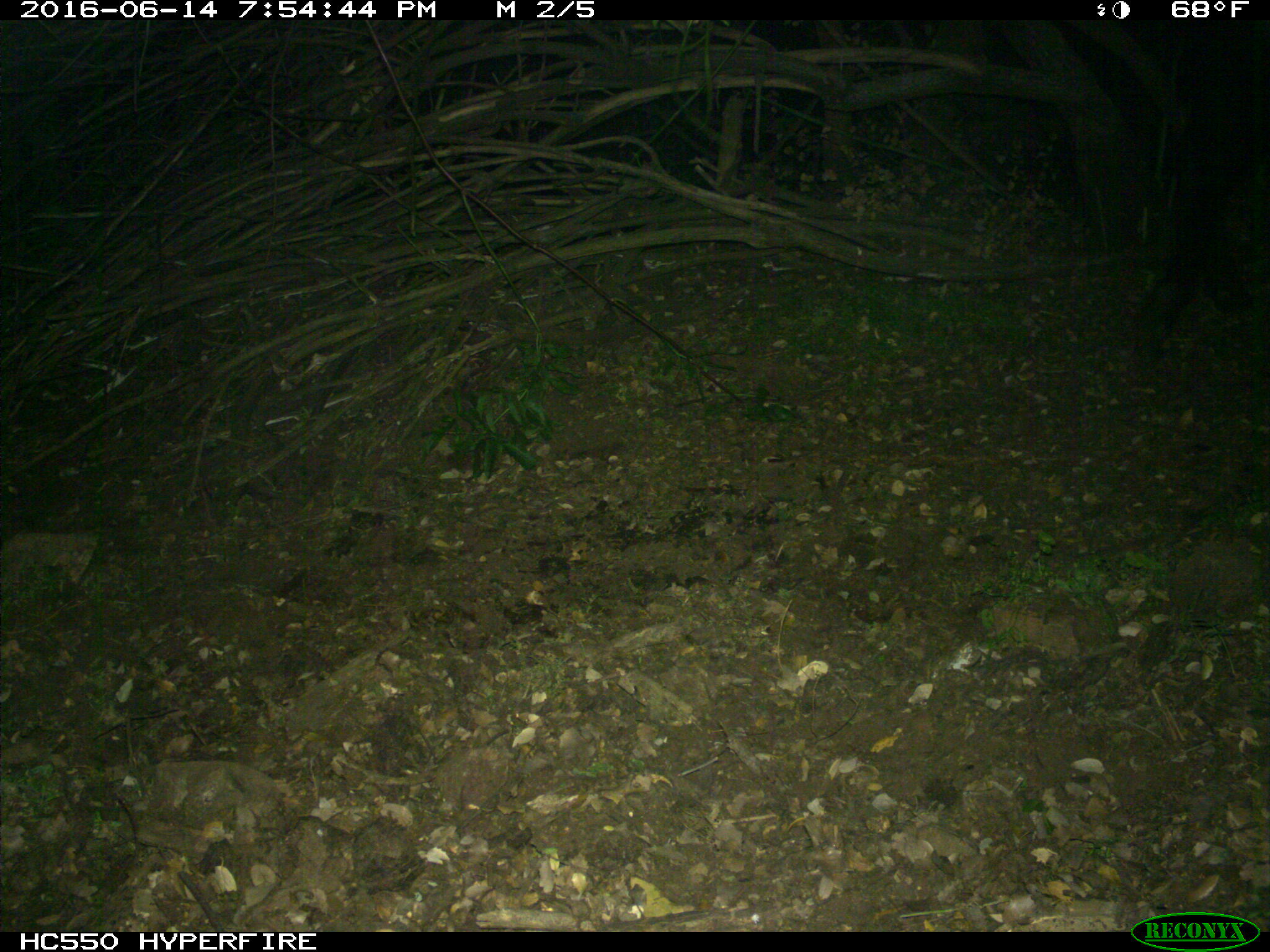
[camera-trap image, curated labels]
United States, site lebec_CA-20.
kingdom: Animalia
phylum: Chordata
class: Mammalia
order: Artiodactyla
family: Bovidae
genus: Bos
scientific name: Bos taurus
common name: domestic cow